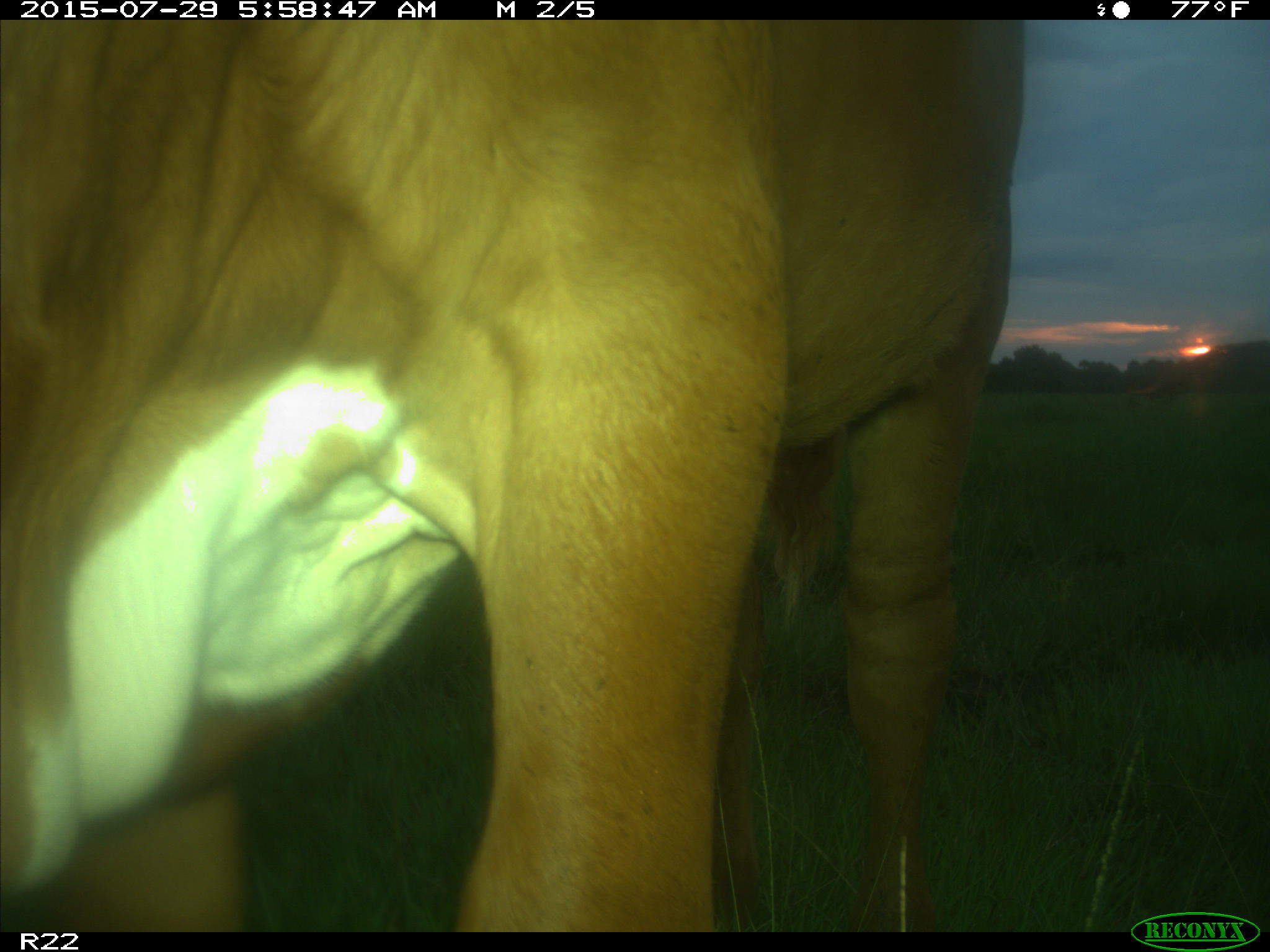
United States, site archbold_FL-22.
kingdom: Animalia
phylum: Chordata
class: Mammalia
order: Artiodactyla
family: Bovidae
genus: Bos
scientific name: Bos taurus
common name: domestic cow